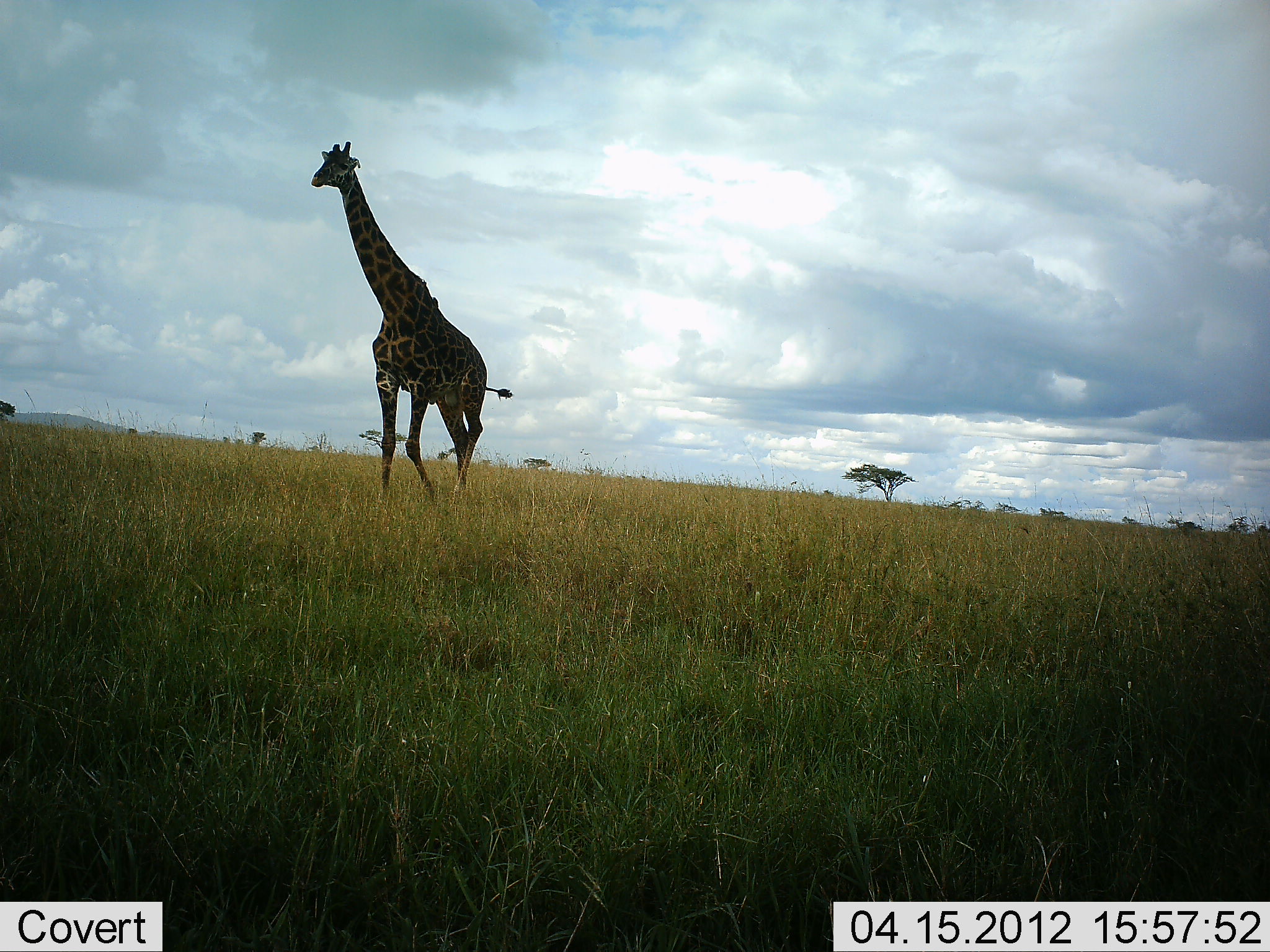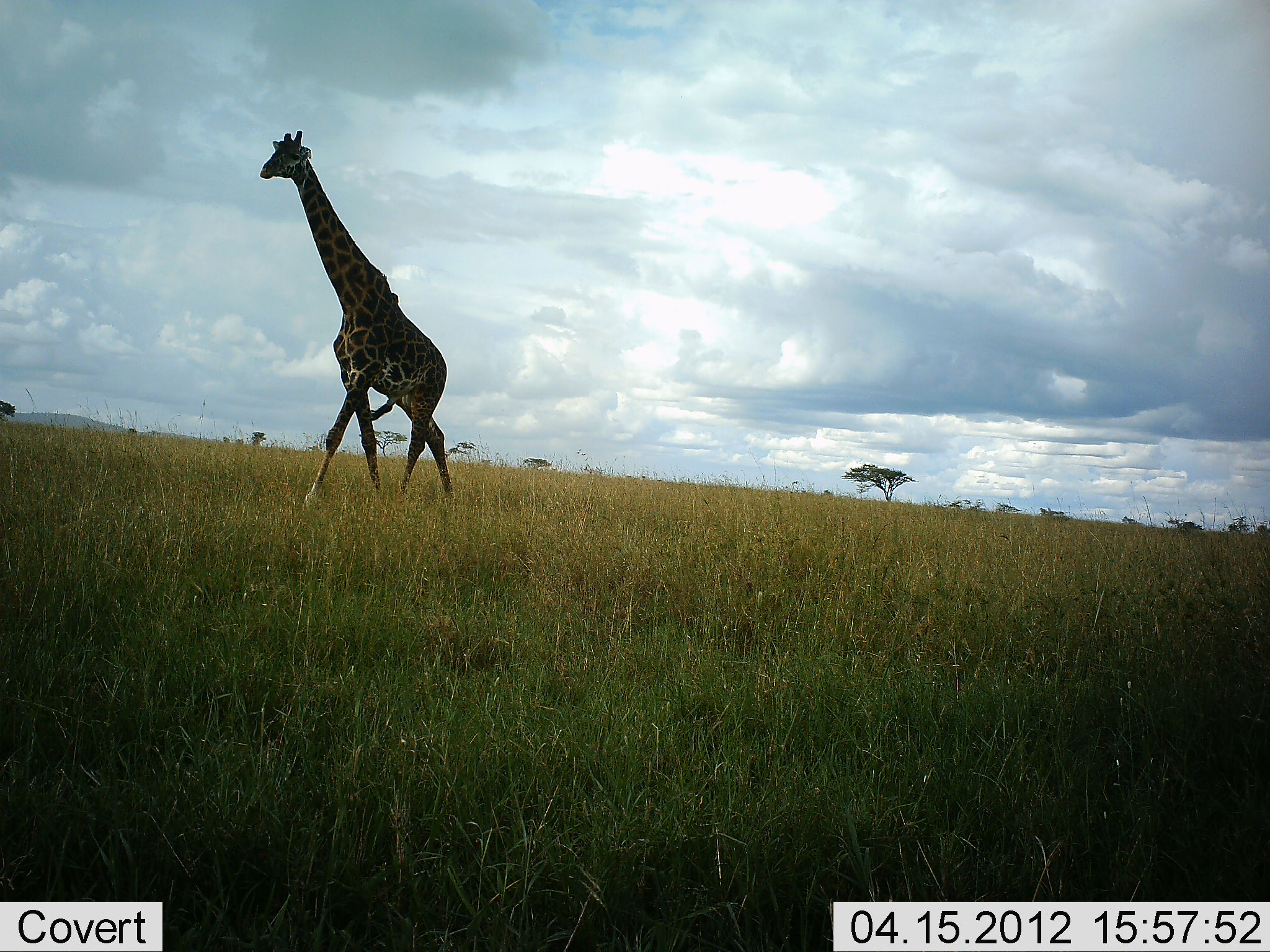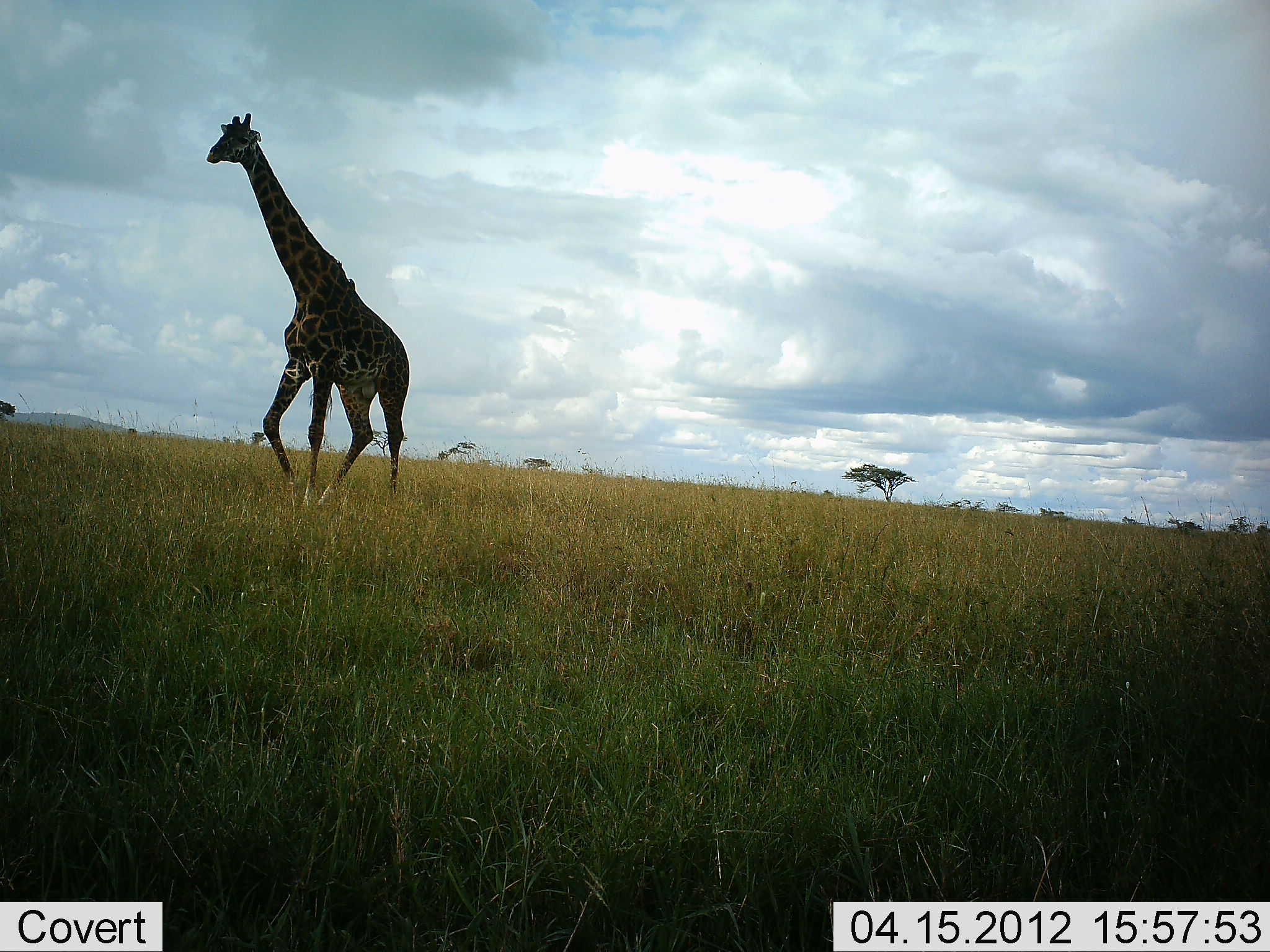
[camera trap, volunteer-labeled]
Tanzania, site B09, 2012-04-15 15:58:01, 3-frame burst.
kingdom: Animalia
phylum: Chordata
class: Mammalia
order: Artiodactyla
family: Giraffidae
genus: Giraffa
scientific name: Giraffa camelopardalis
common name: giraffe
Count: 1.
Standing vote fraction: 3%.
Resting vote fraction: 0%.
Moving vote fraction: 100%.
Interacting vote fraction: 0%.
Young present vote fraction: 0%.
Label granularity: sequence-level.